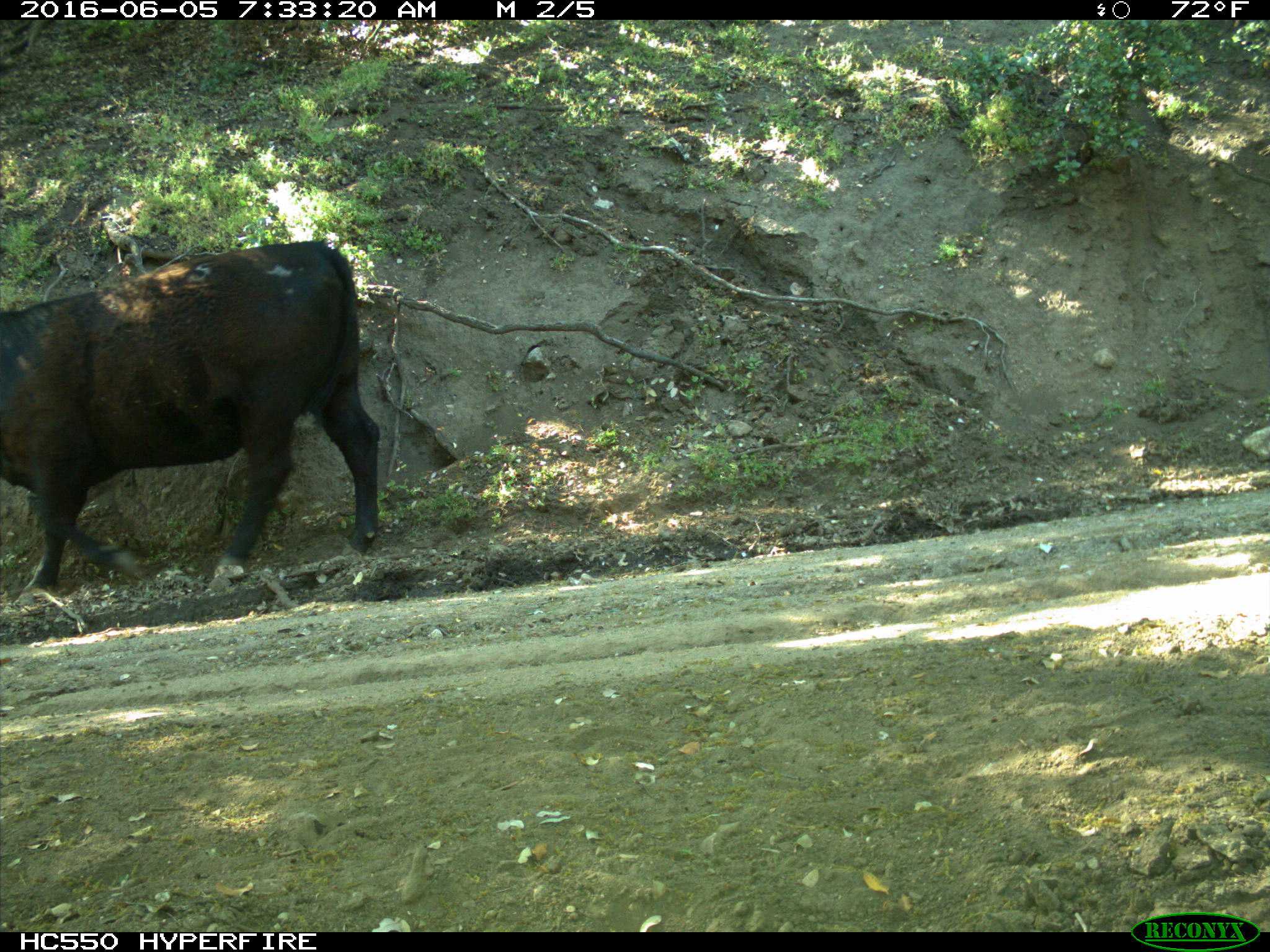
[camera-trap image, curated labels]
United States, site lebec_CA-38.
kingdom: Animalia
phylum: Chordata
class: Mammalia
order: Artiodactyla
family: Bovidae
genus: Bos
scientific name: Bos taurus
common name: domestic cow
Bos taurus (domestic cow).